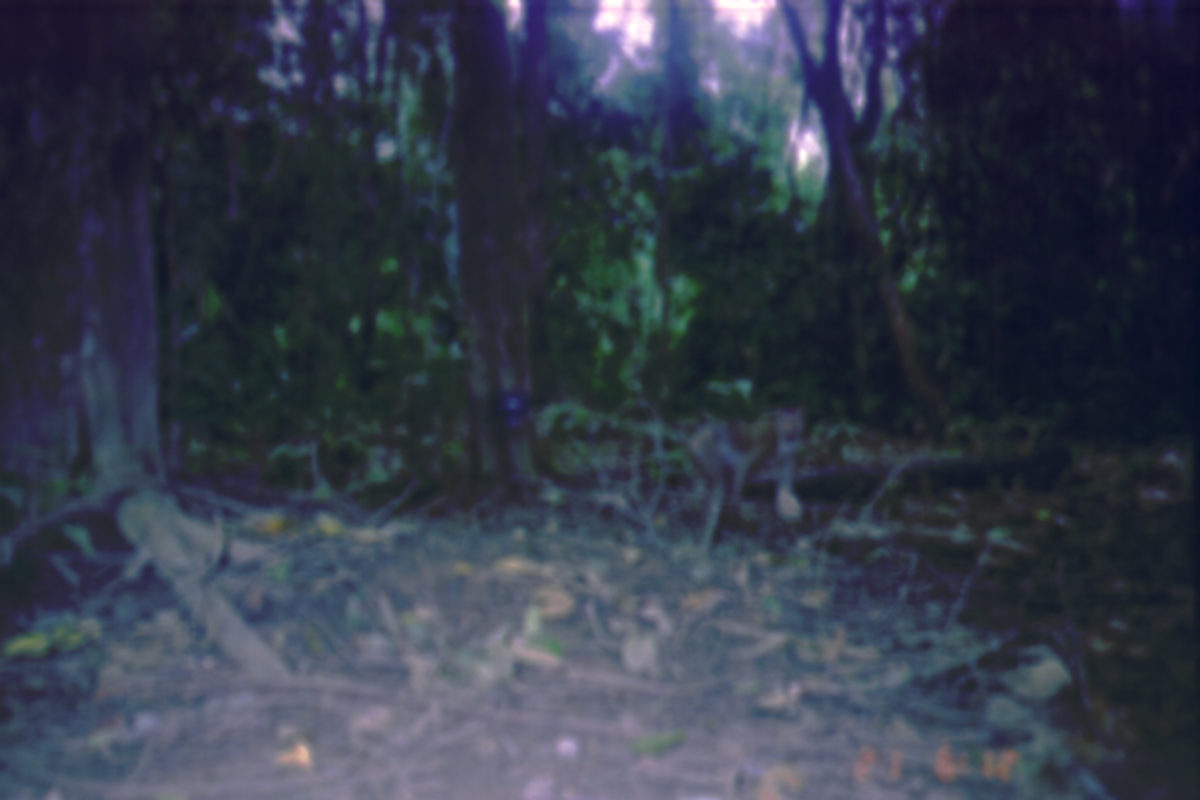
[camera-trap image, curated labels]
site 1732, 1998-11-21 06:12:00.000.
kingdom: Animalia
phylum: Chordata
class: Mammalia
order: Primates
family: Cercopithecidae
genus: Macaca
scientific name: Macaca nemestrina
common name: southern pig-tailed macaque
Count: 1.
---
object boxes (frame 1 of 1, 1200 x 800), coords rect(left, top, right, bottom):
macaca nemestrina: rect(680, 407, 812, 553)